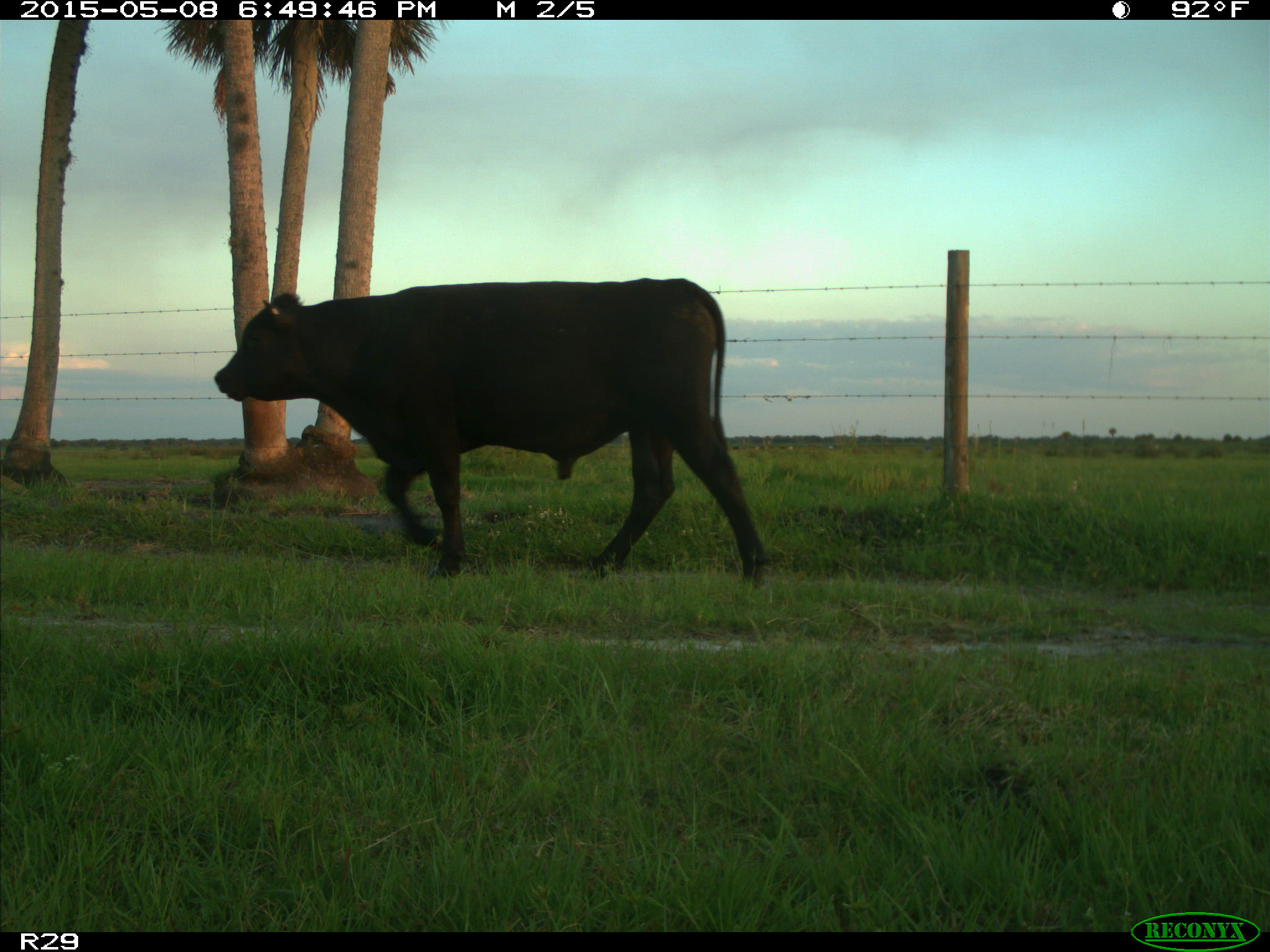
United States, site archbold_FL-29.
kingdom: Animalia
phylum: Chordata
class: Mammalia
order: Artiodactyla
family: Bovidae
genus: Bos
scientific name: Bos taurus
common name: domestic cow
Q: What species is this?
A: Bos taurus (domestic cow).